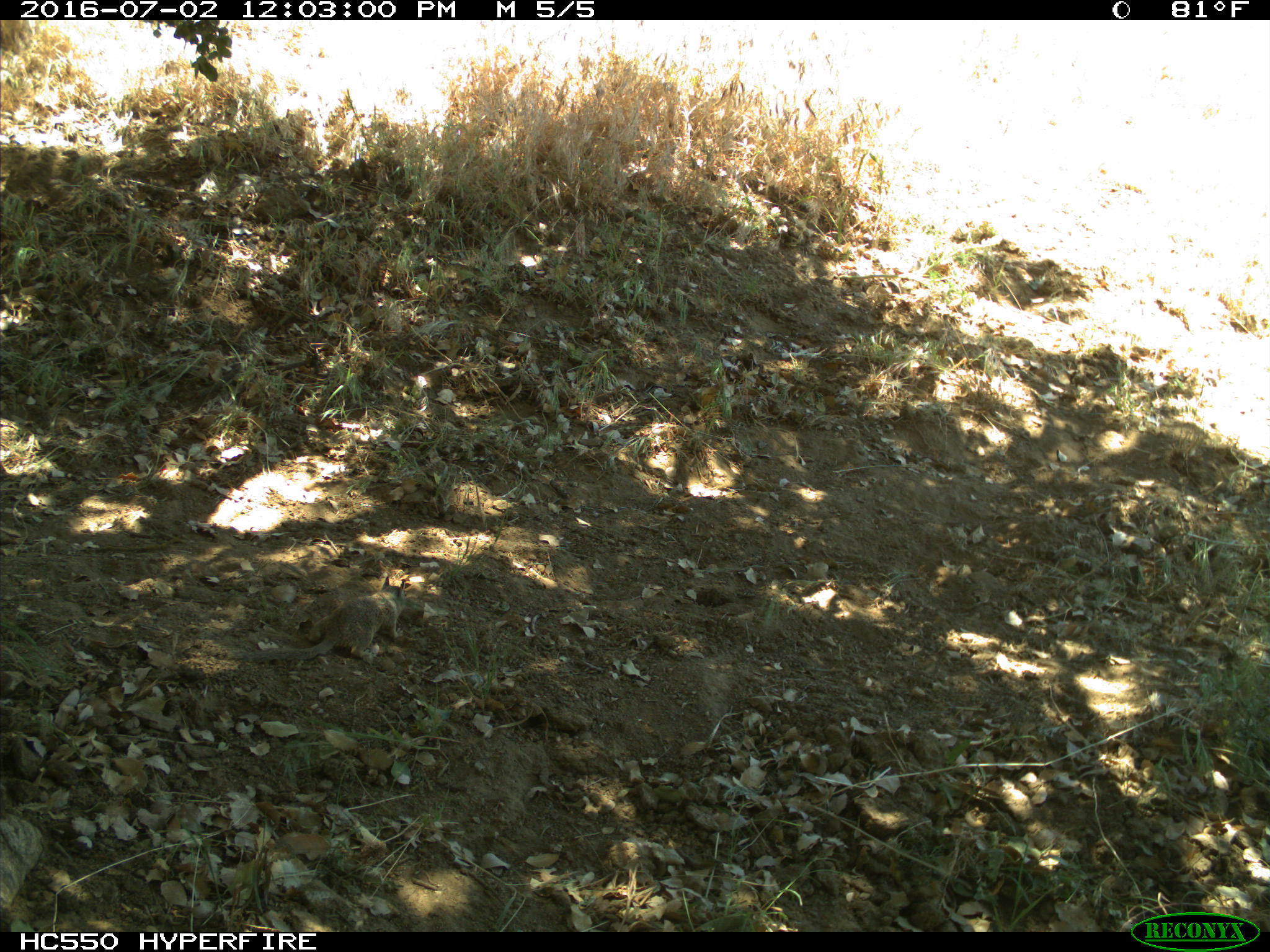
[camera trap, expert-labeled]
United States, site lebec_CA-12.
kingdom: Animalia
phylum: Chordata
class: Mammalia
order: Rodentia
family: Sciuridae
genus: Otospermophilus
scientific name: Otospermophilus beecheyi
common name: california ground squirrel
Otospermophilus beecheyi (california ground squirrel).